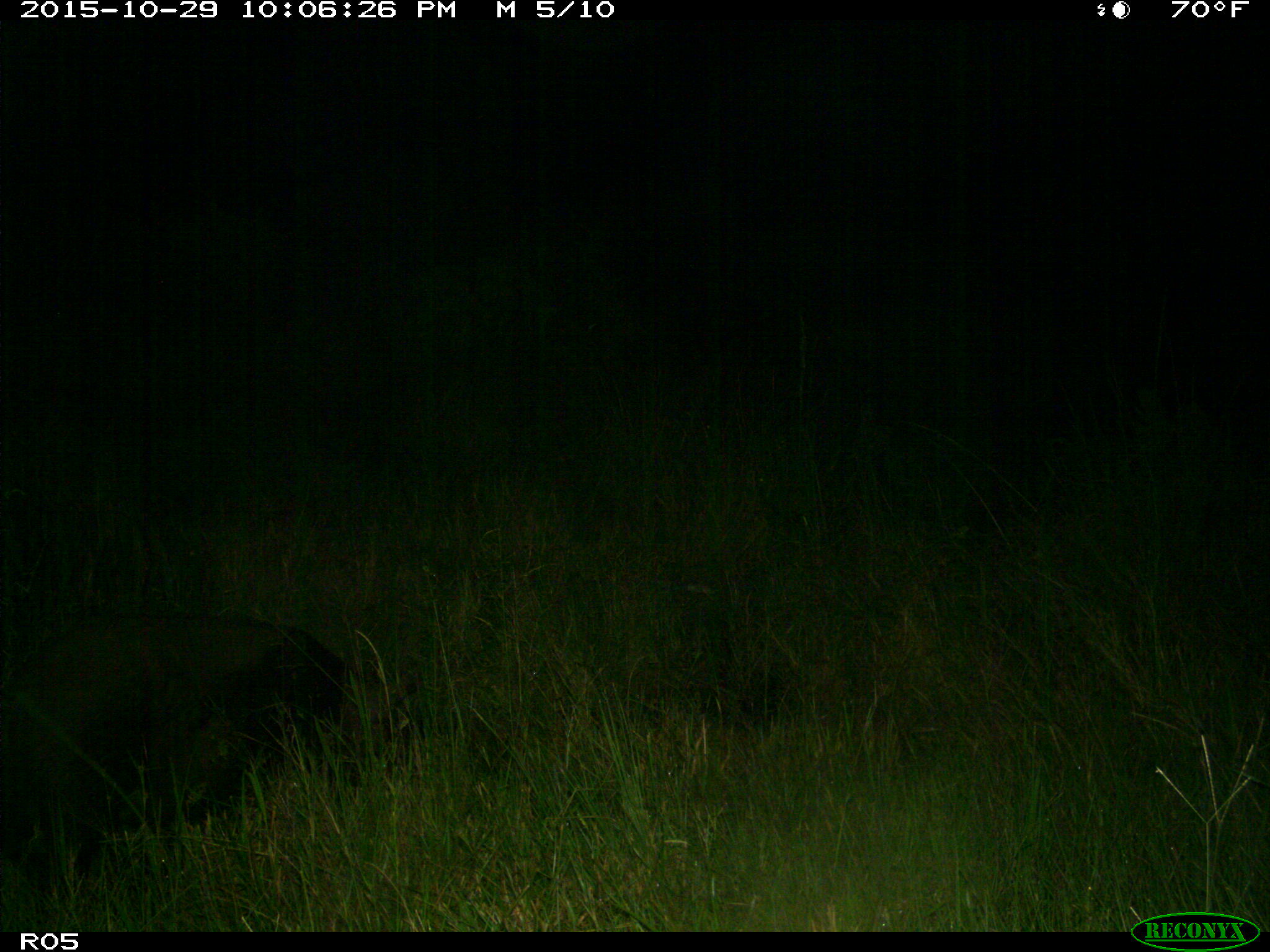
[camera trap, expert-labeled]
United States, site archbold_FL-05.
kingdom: Animalia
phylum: Chordata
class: Mammalia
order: Artiodactyla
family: Suidae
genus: Sus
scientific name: Sus scrofa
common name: wild boar